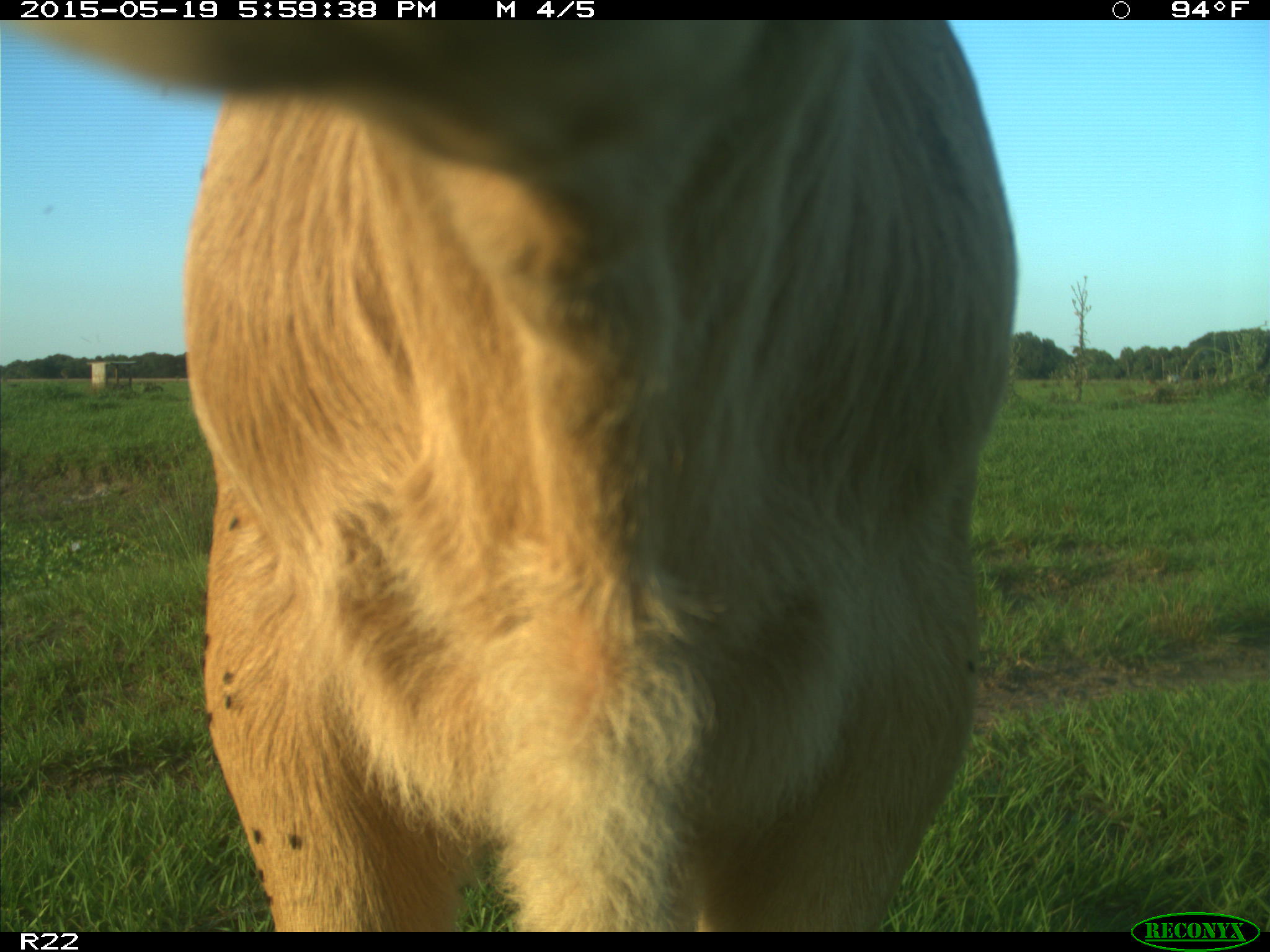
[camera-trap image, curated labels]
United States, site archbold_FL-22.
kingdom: Animalia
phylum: Chordata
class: Mammalia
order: Artiodactyla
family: Bovidae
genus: Bos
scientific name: Bos taurus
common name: domestic cow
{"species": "Bos taurus (domestic cow)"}